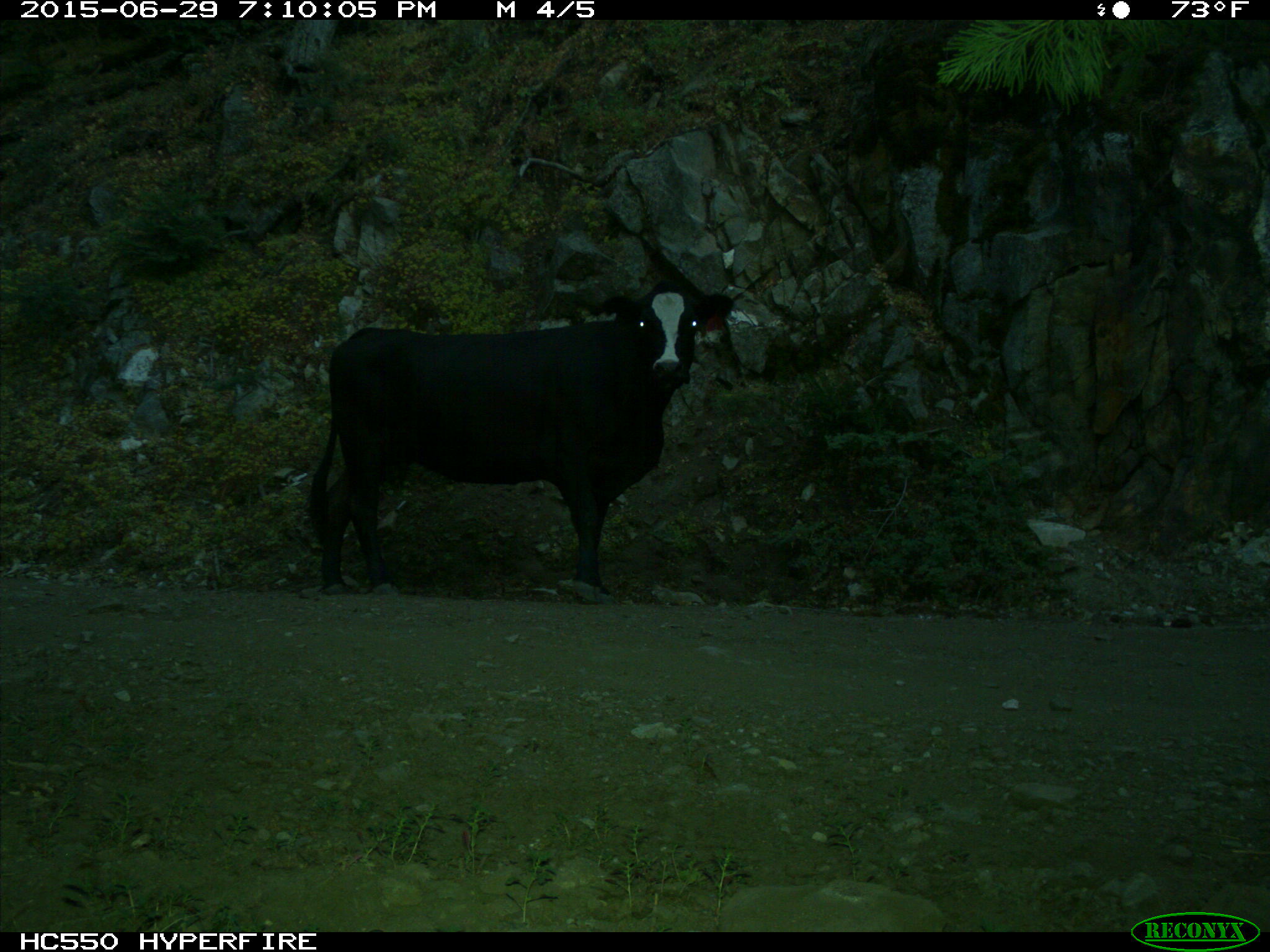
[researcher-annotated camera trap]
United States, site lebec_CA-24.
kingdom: Animalia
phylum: Chordata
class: Mammalia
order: Artiodactyla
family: Bovidae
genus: Bos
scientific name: Bos taurus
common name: domestic cow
Bos taurus (domestic cow).